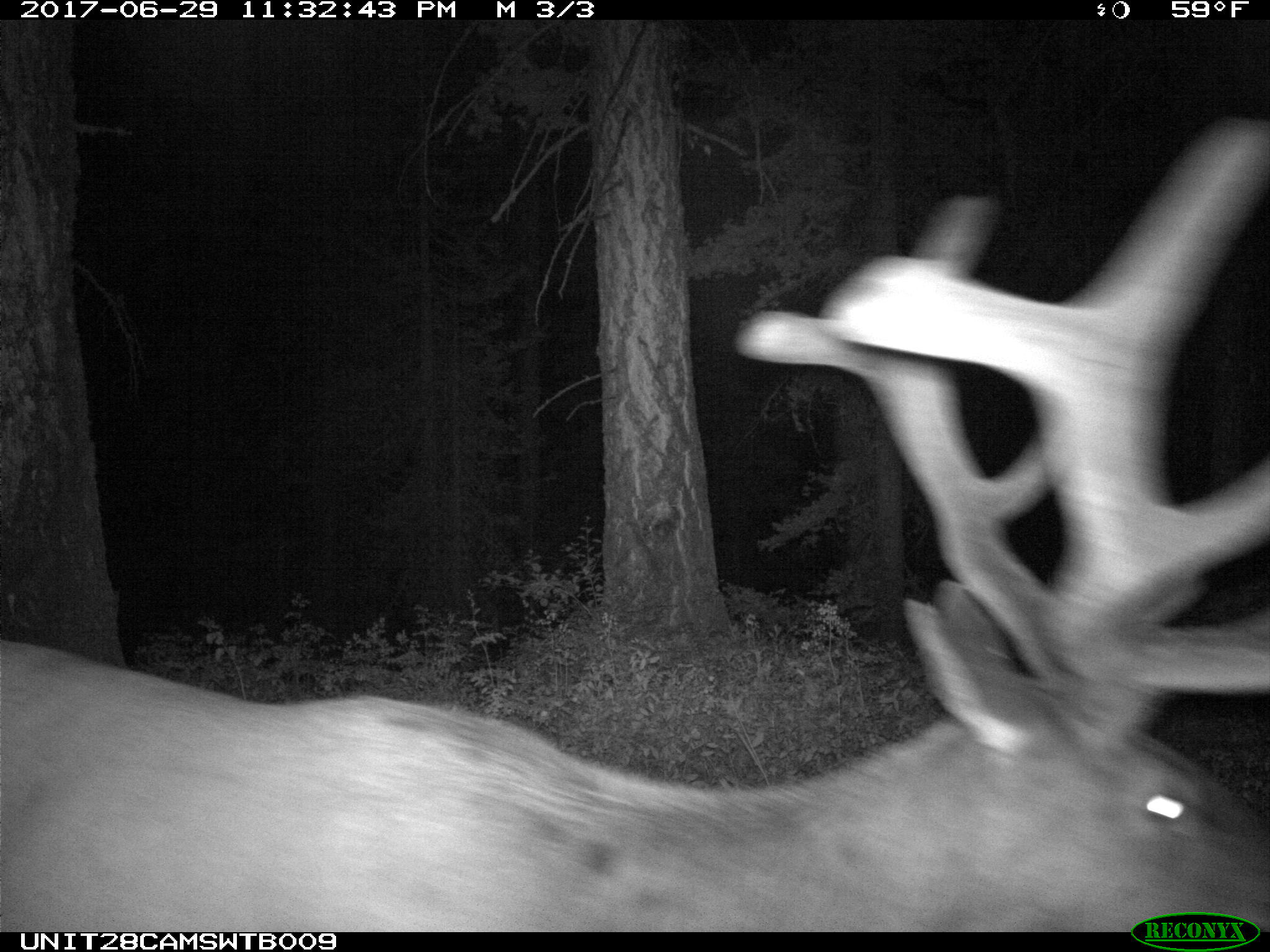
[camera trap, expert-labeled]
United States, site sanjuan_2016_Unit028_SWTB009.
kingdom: Animalia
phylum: Chordata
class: Mammalia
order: Artiodactyla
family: Cervidae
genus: Cervus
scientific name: Cervus elaphus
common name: red deer